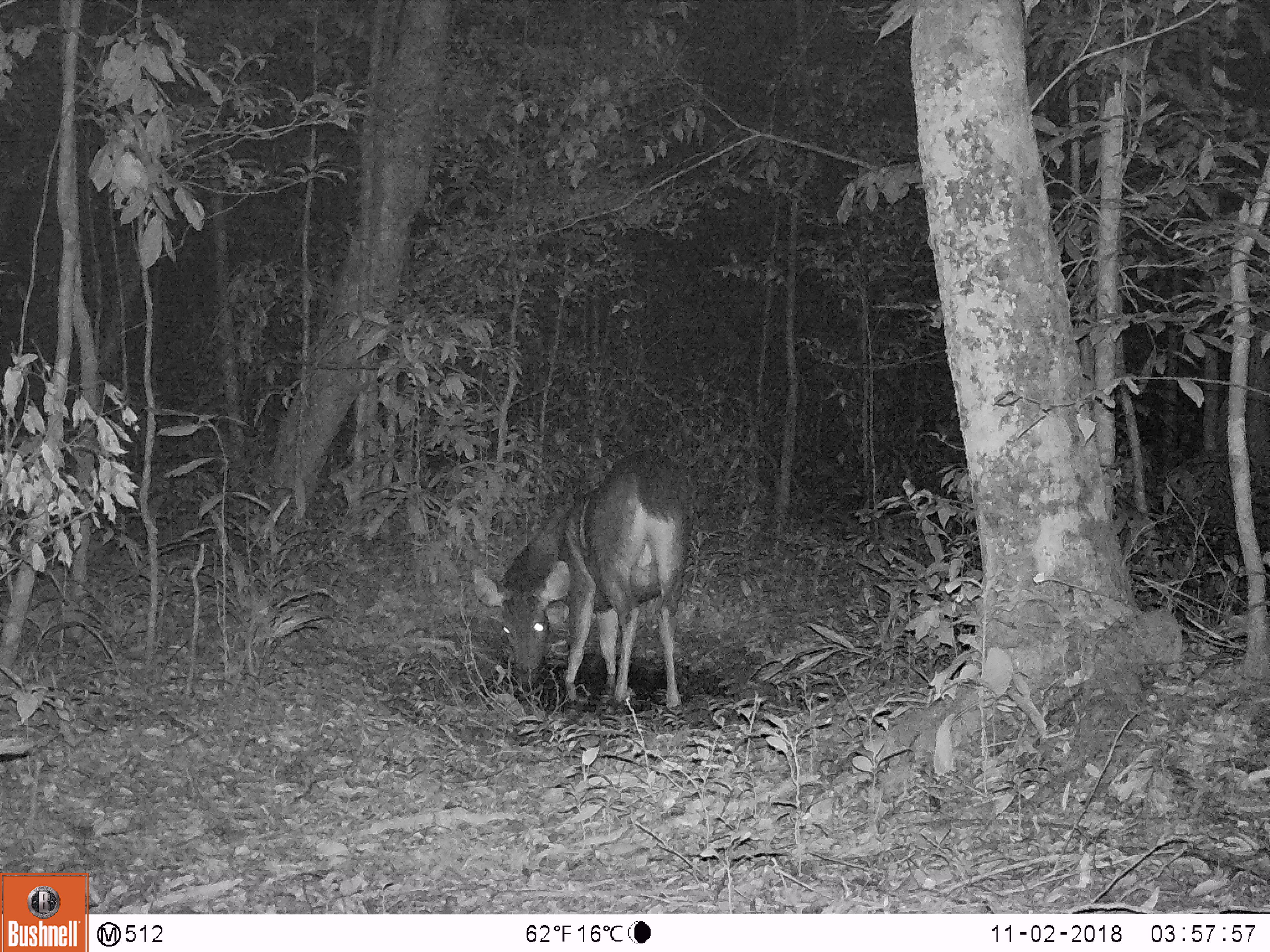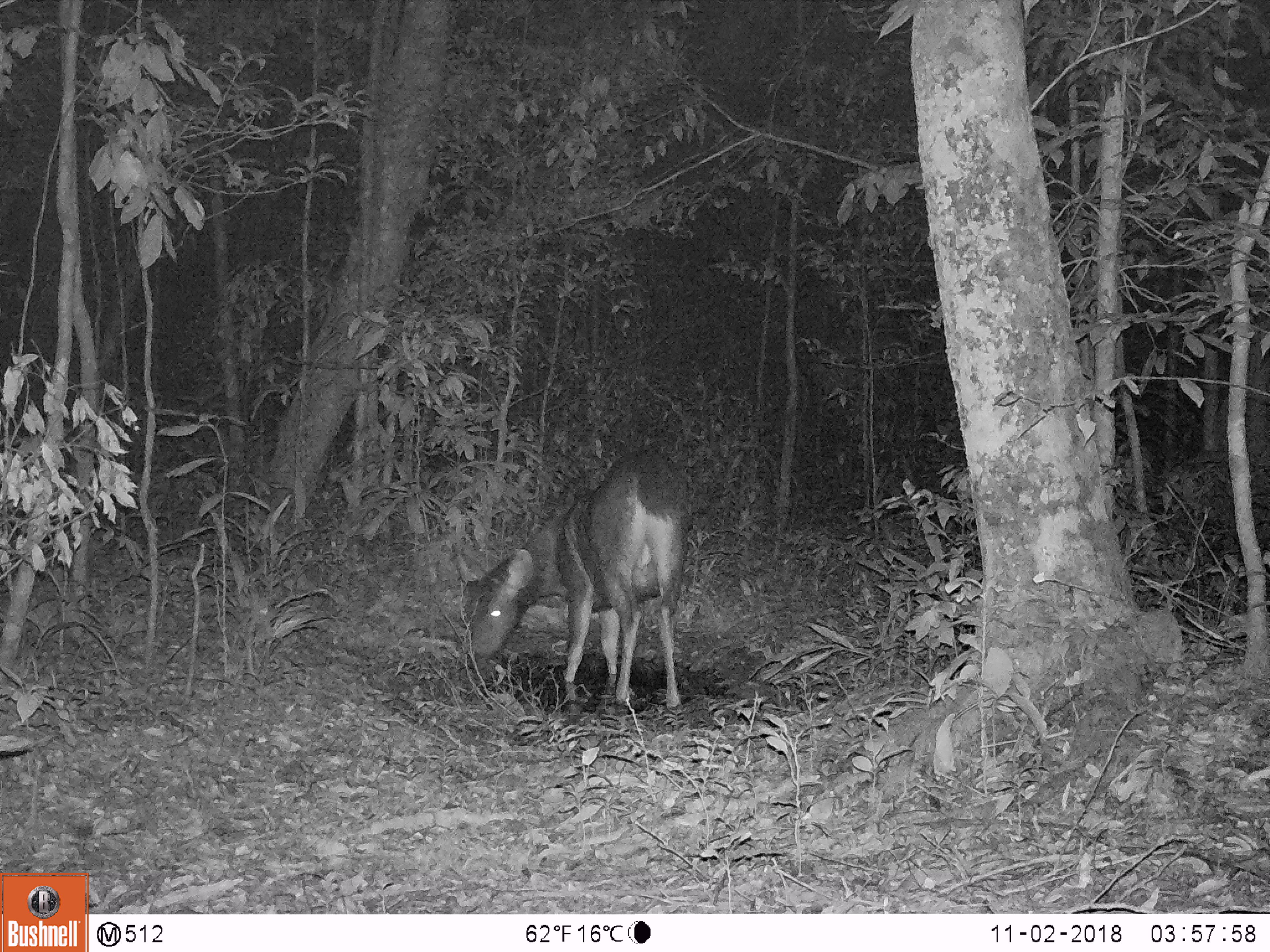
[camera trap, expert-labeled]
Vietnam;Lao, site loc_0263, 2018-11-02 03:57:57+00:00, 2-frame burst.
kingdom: Animalia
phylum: Chordata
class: Mammalia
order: Artiodactyla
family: Cervidae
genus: Rusa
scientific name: Rusa unicolor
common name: sambar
Sambar (Rusa unicolor). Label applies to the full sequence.